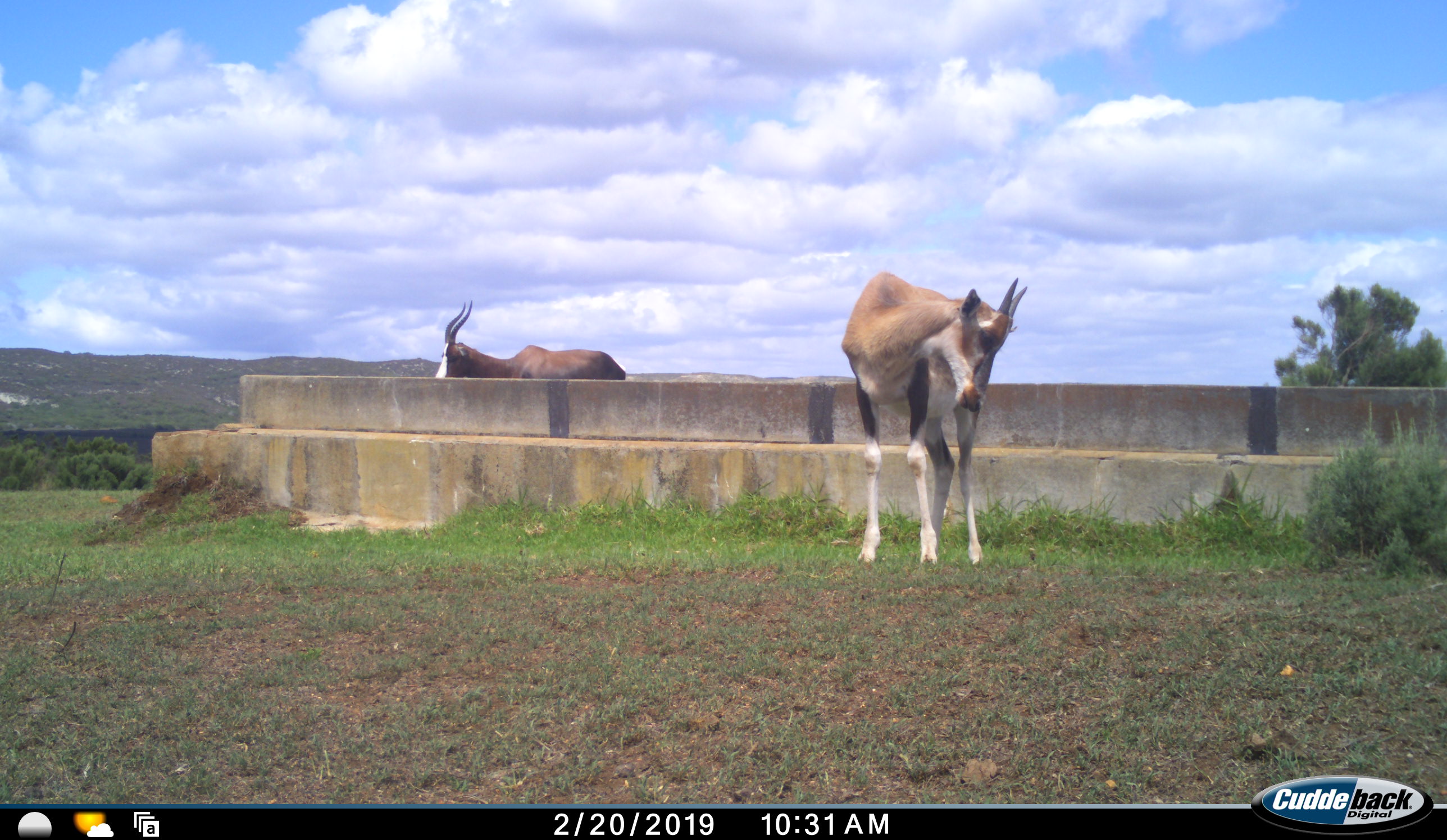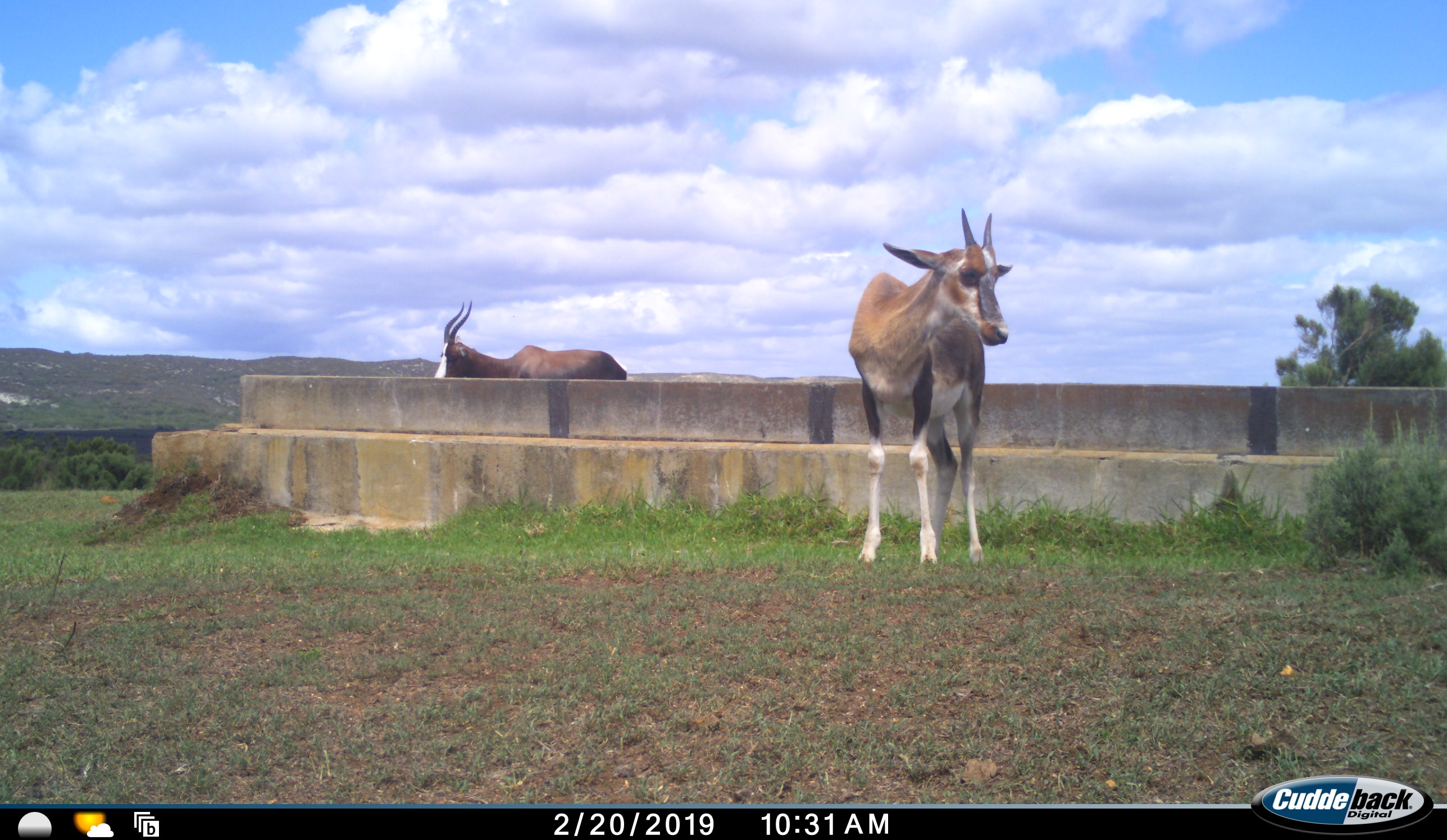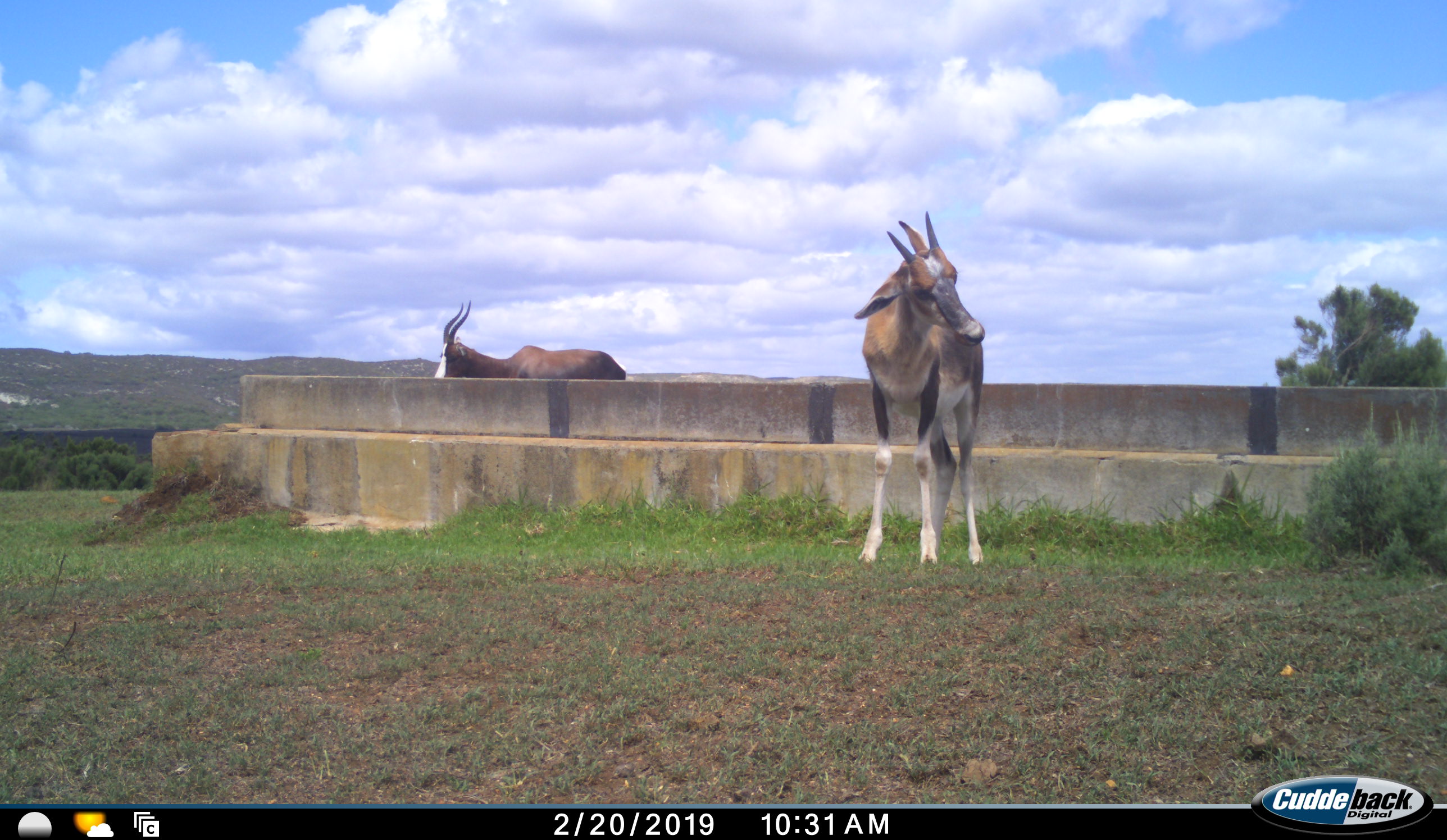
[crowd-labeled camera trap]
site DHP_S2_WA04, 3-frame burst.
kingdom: Animalia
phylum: Chordata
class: Mammalia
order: Artiodactyla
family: Bovidae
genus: Damaliscus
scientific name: Damaliscus pygargus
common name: bontebok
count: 2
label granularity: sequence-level